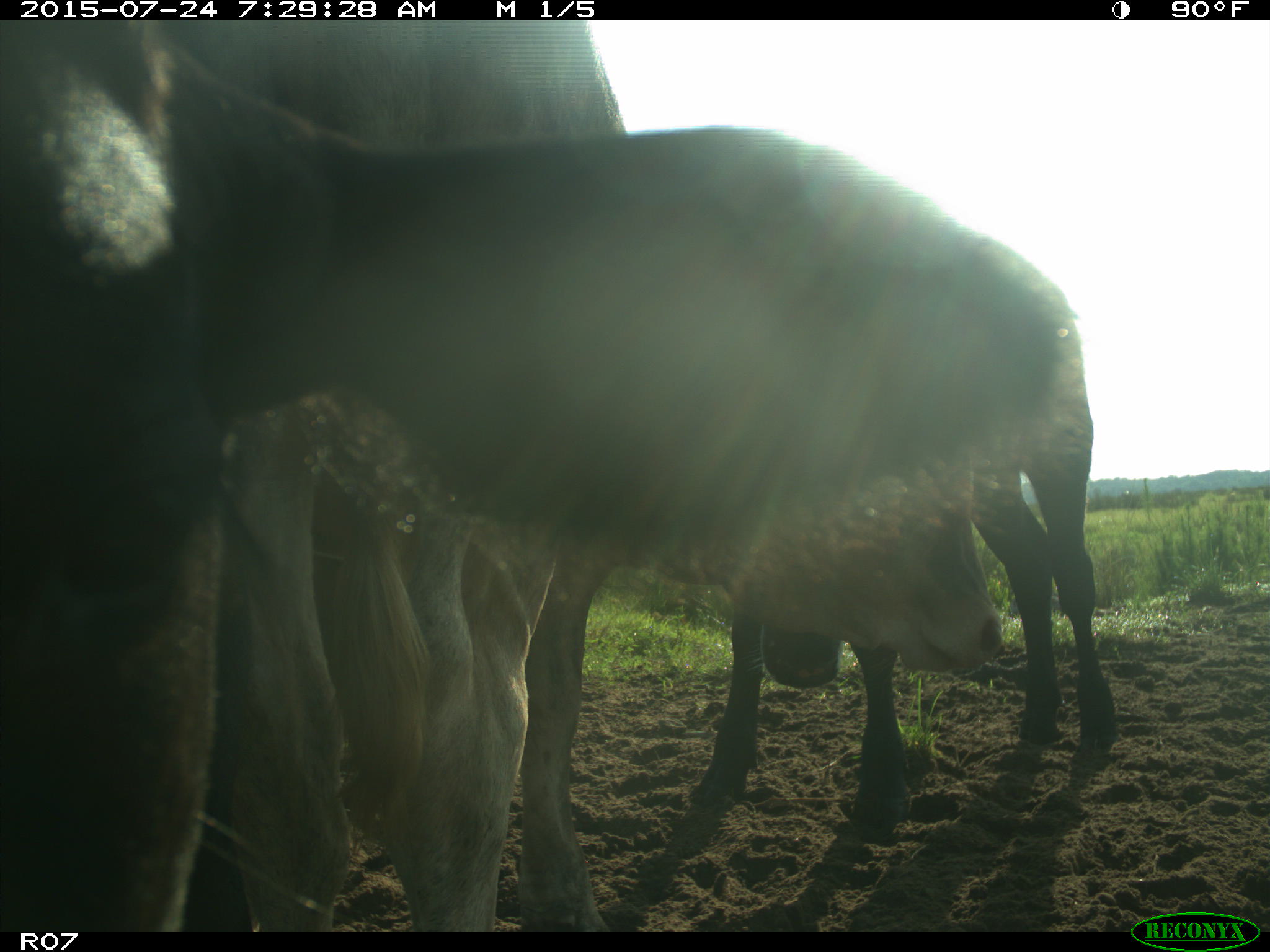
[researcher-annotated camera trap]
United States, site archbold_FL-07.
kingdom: Animalia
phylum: Chordata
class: Mammalia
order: Artiodactyla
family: Bovidae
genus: Bos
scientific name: Bos taurus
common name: domestic cow